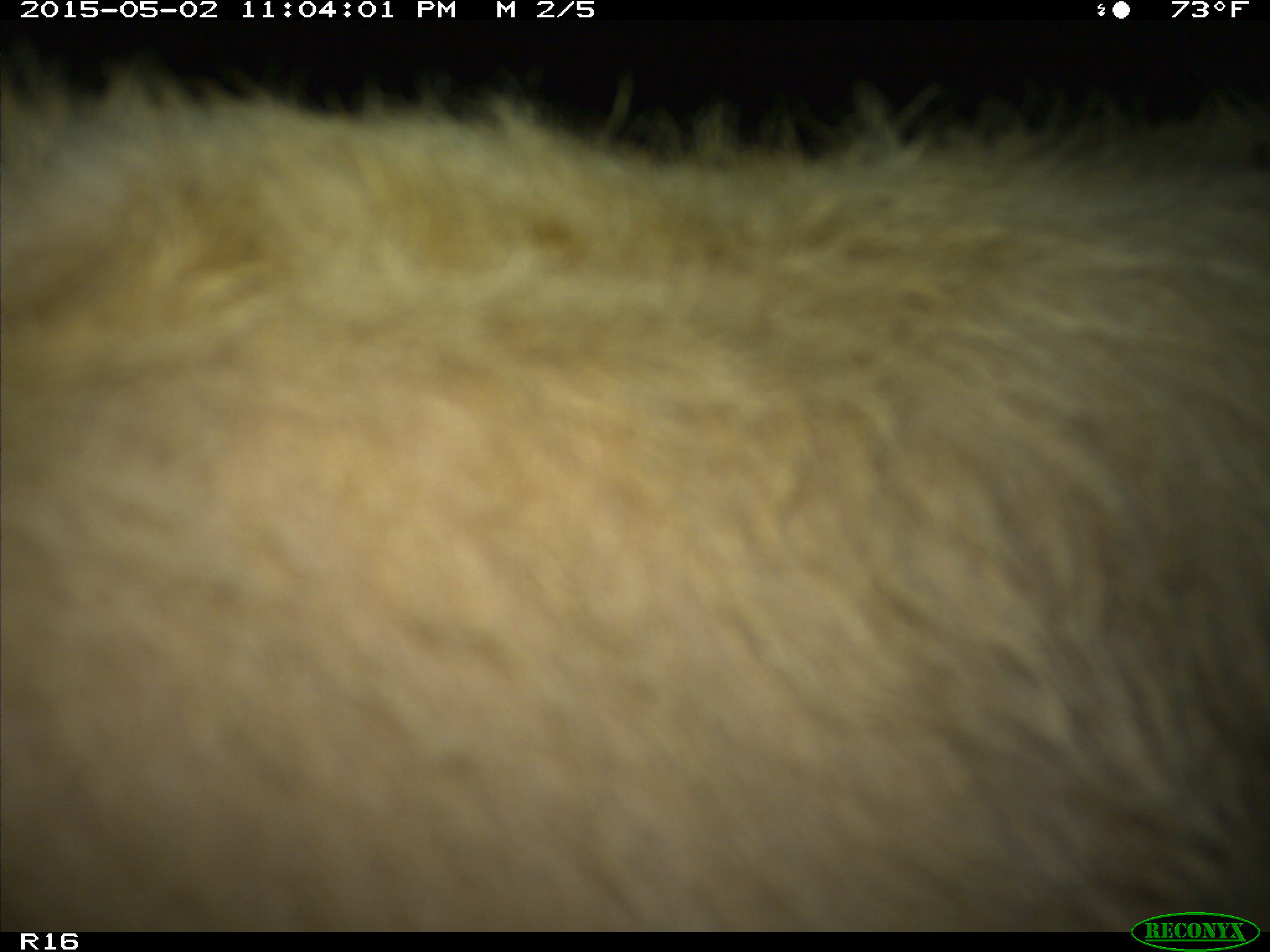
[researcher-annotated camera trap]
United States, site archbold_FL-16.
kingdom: Animalia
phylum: Chordata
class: Mammalia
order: Artiodactyla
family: Bovidae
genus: Bos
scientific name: Bos taurus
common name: domestic cow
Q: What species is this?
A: Bos taurus (domestic cow).